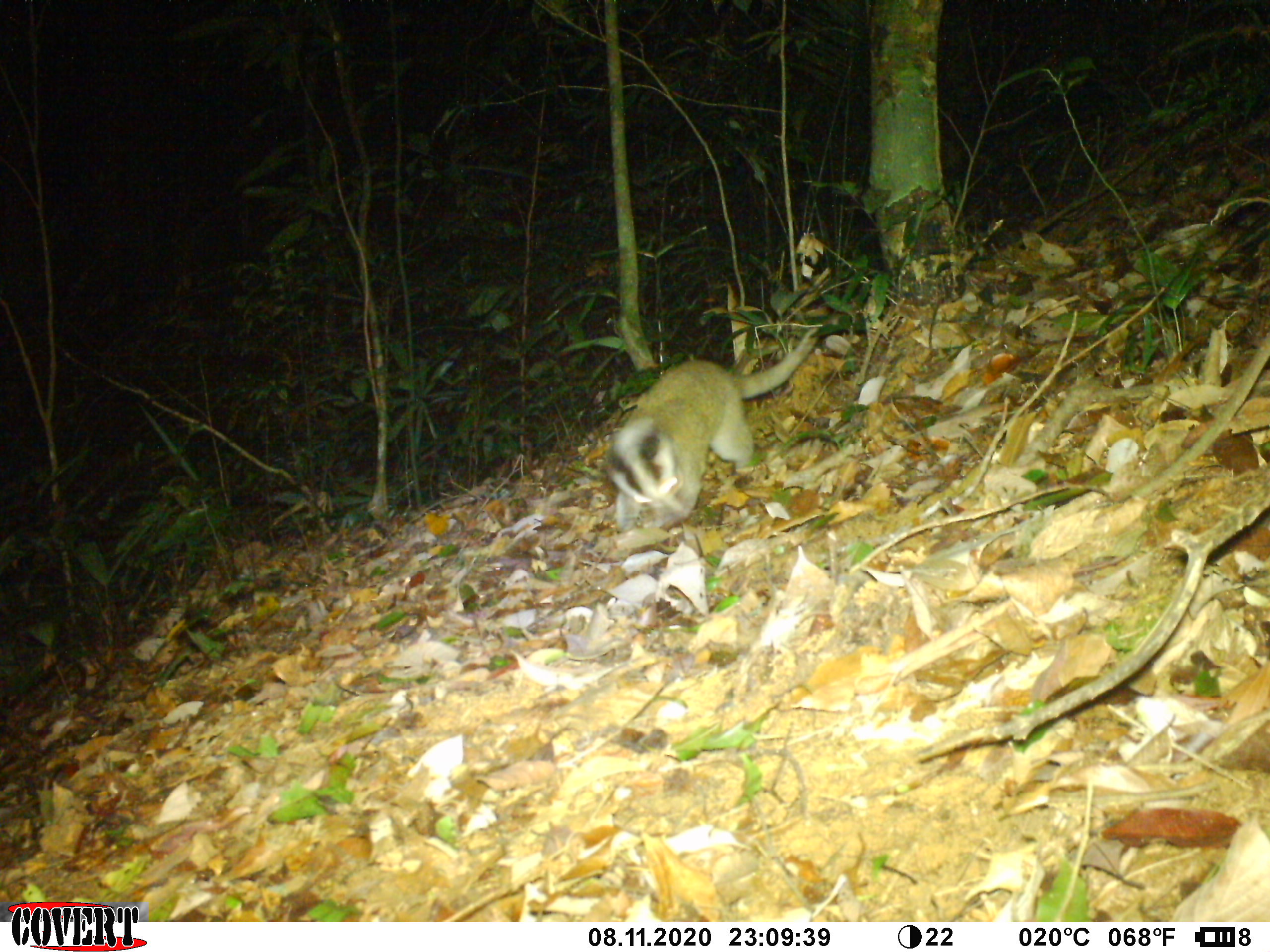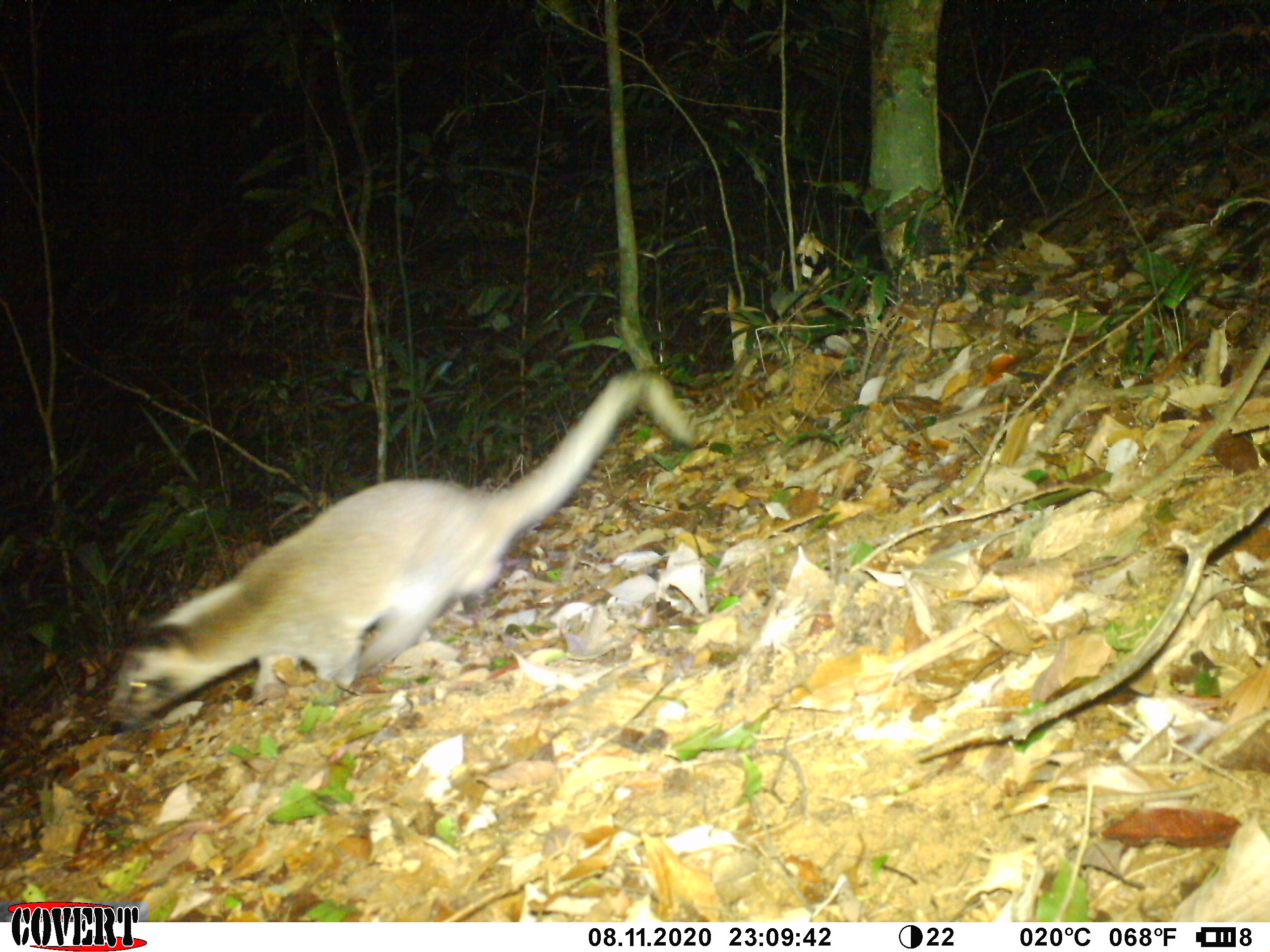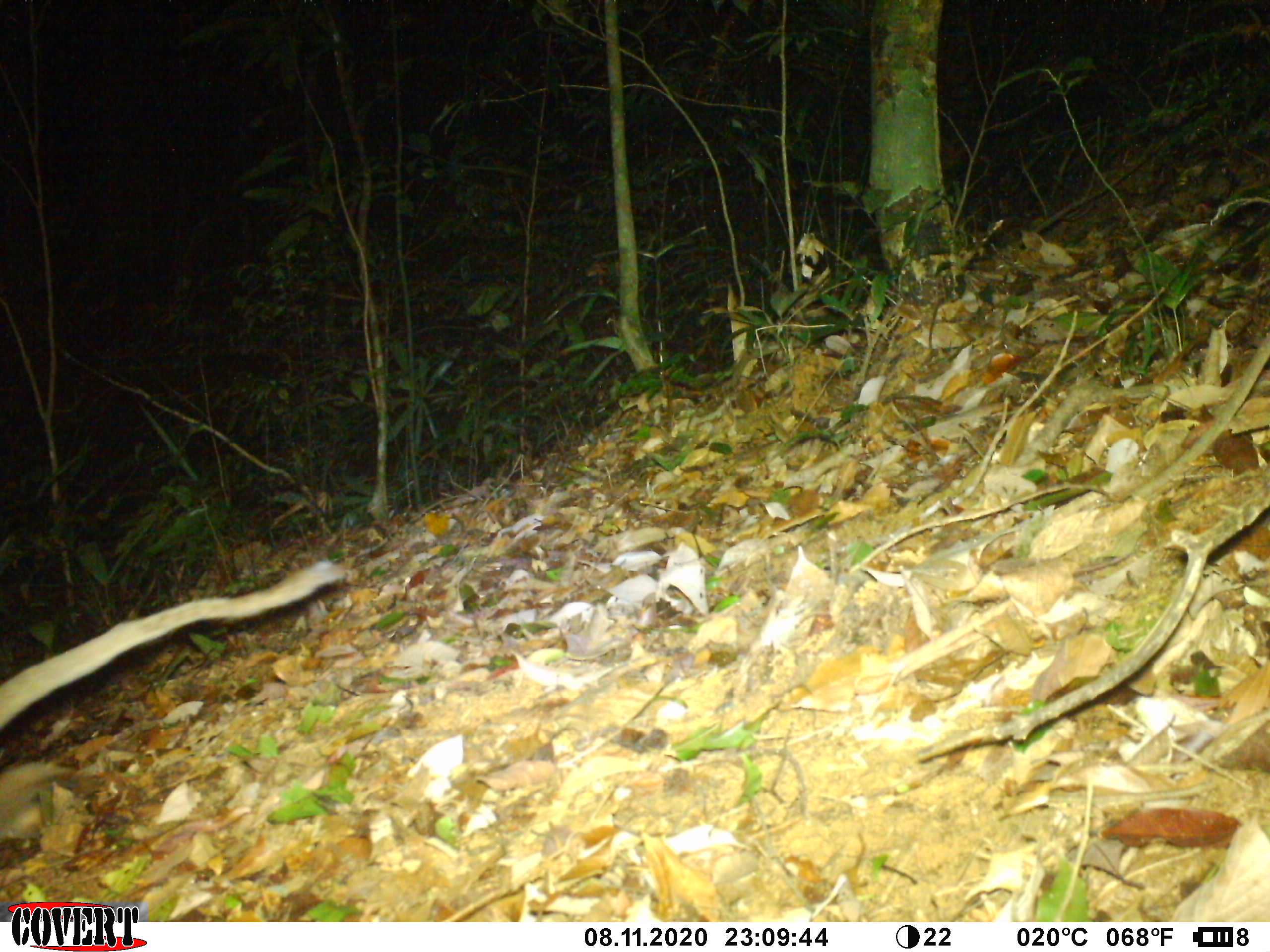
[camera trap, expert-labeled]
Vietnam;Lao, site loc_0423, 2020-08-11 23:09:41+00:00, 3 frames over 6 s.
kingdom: Animalia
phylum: Chordata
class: Mammalia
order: Carnivora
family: Viverridae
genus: Paguma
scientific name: Paguma larvata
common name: masked palm civet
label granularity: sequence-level